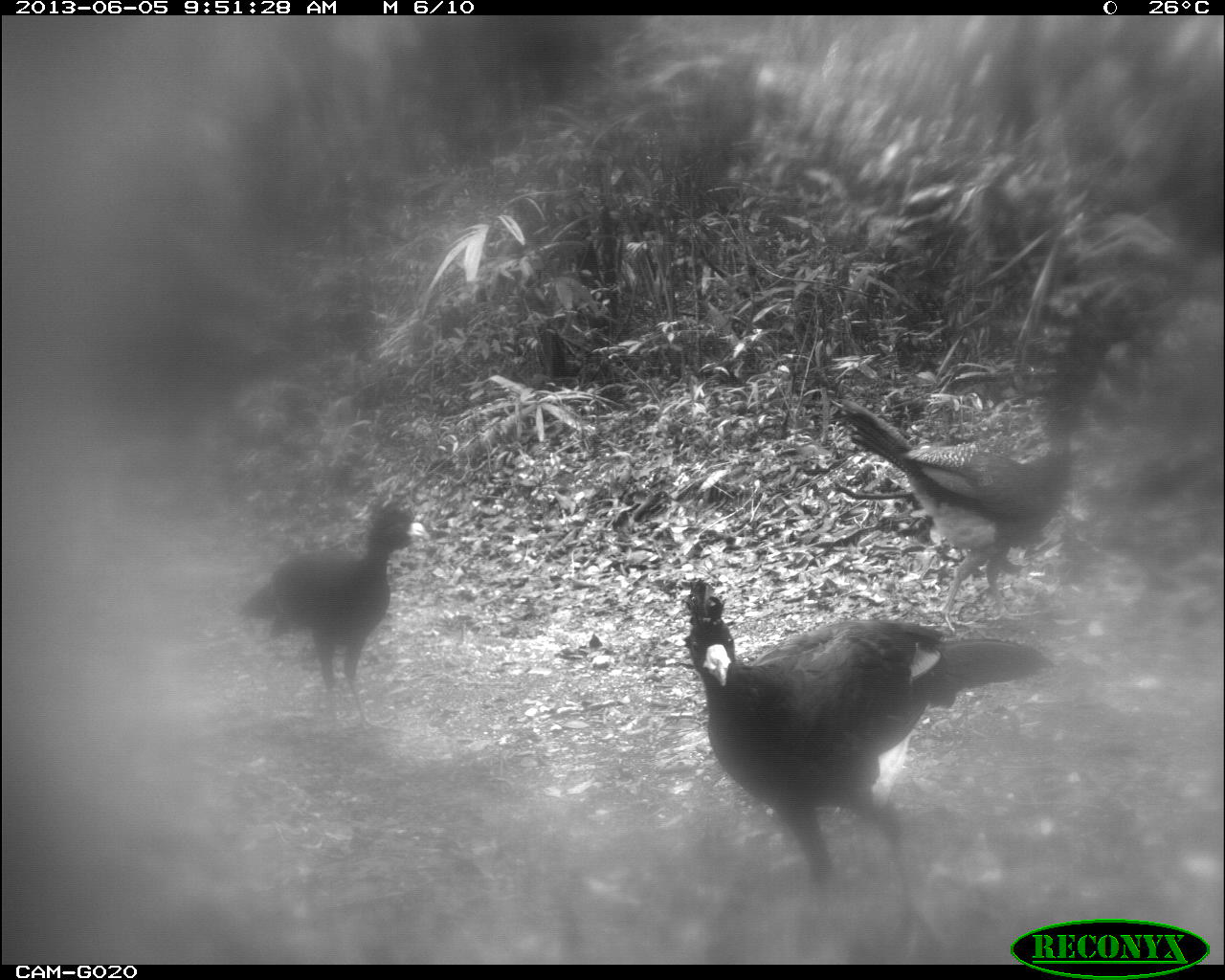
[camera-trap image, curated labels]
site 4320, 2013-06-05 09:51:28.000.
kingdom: Animalia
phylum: Chordata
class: Aves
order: Galliformes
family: Cracidae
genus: Crax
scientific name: Crax rubra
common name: great curassow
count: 3